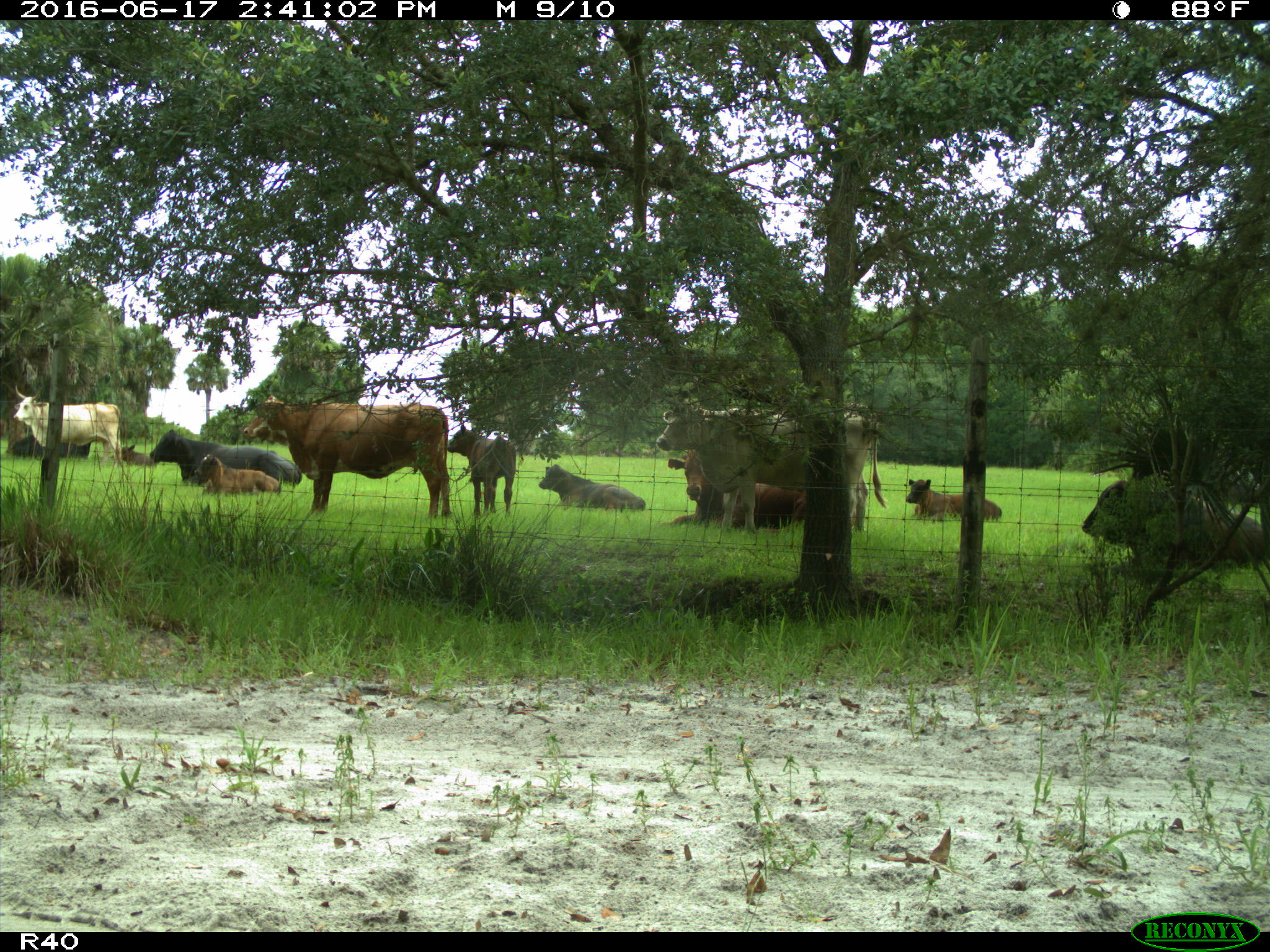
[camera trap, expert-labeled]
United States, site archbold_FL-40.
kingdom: Animalia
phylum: Chordata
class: Mammalia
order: Artiodactyla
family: Bovidae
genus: Bos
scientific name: Bos taurus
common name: domestic cow